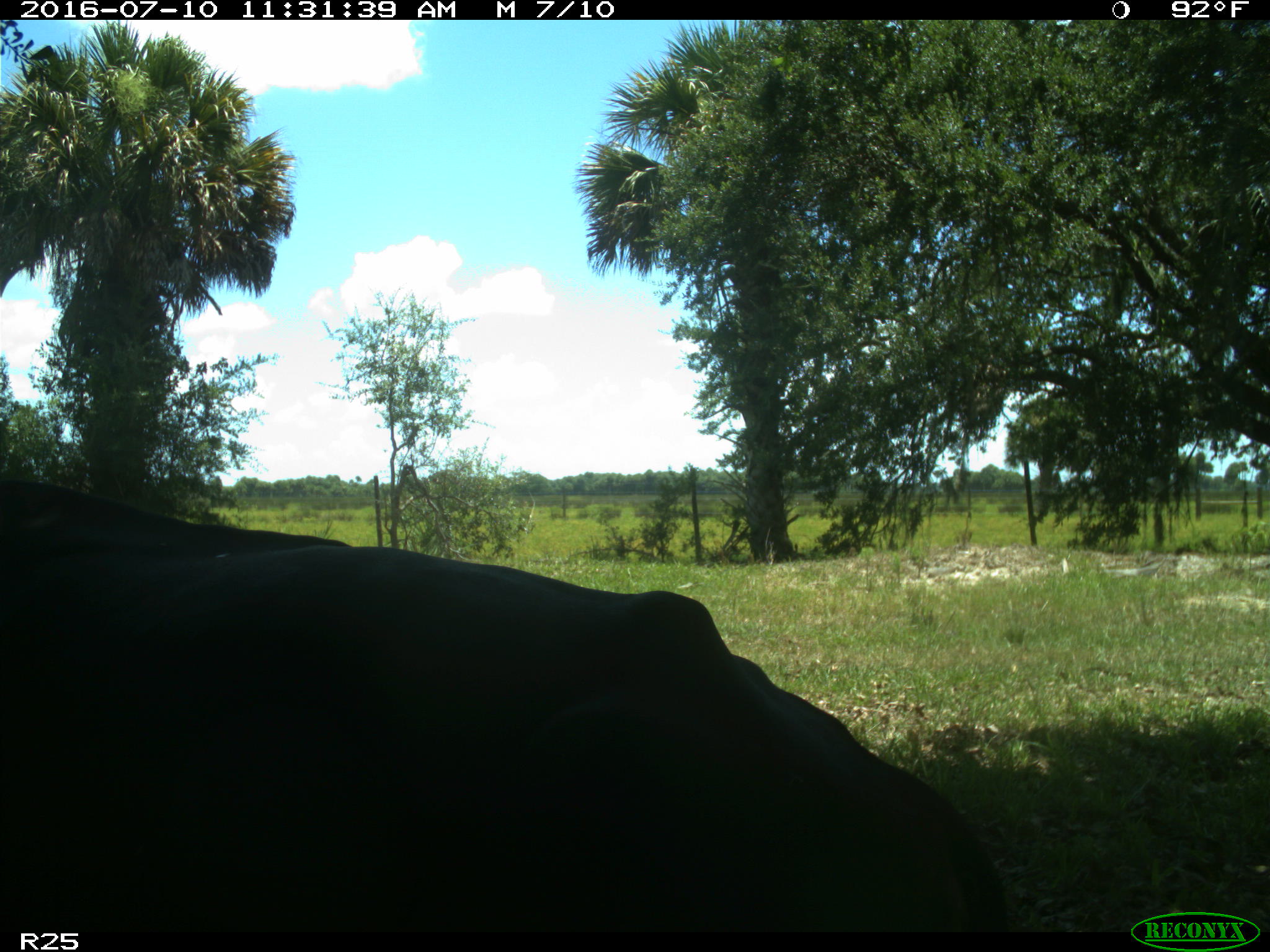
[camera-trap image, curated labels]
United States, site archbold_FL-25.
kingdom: Animalia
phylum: Chordata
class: Mammalia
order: Artiodactyla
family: Bovidae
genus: Bos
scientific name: Bos taurus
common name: domestic cow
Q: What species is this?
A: Bos taurus (domestic cow).